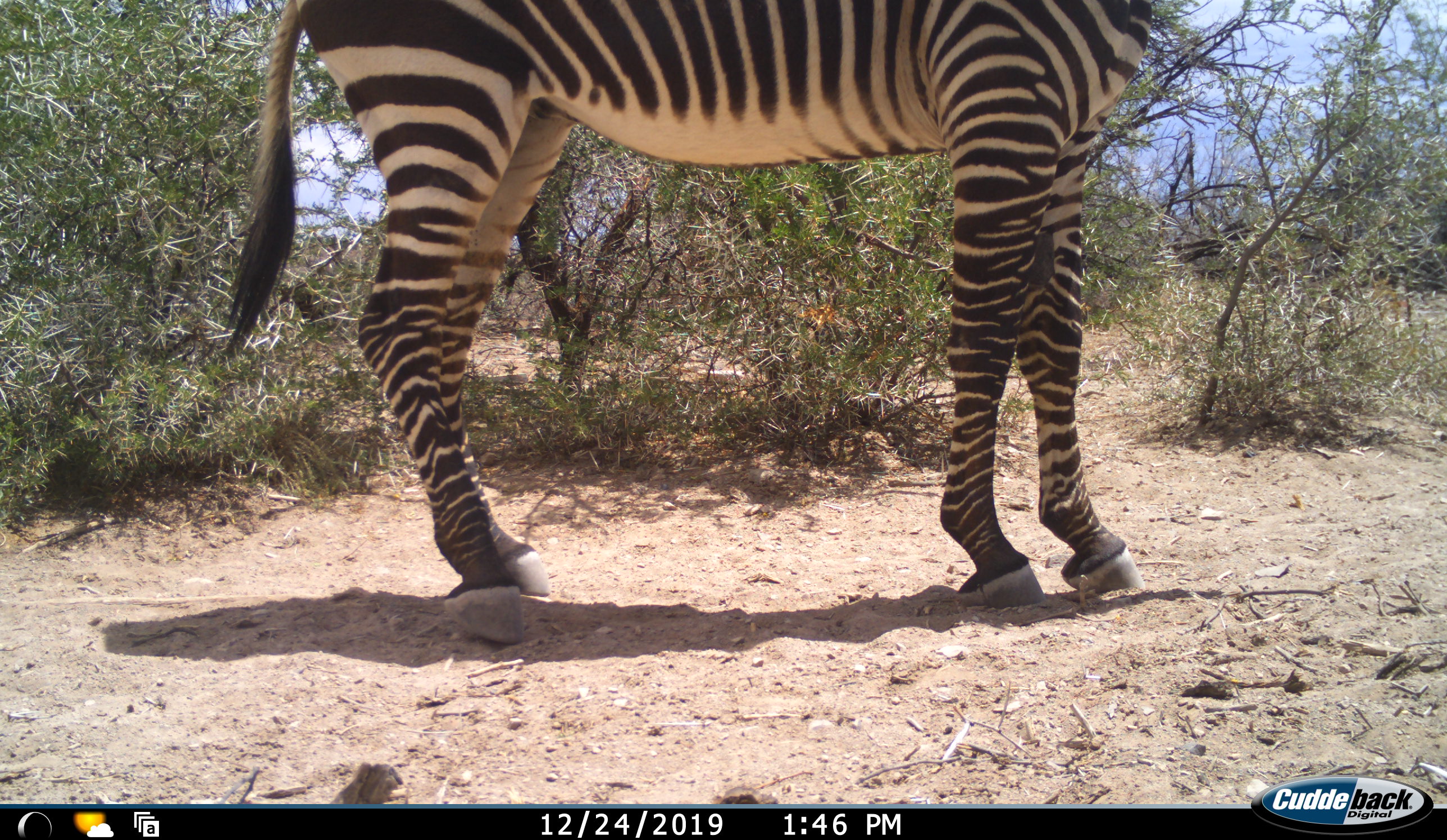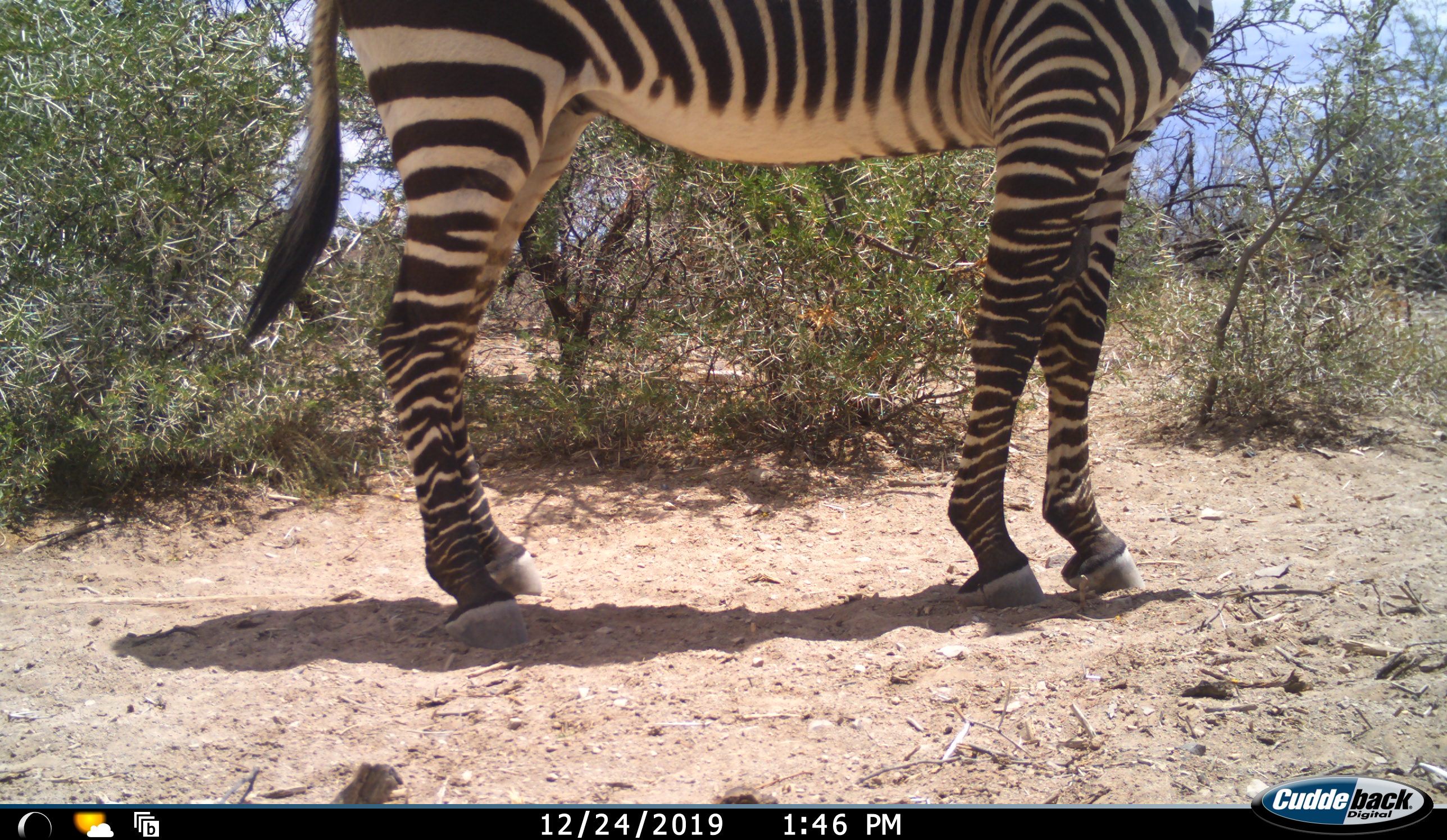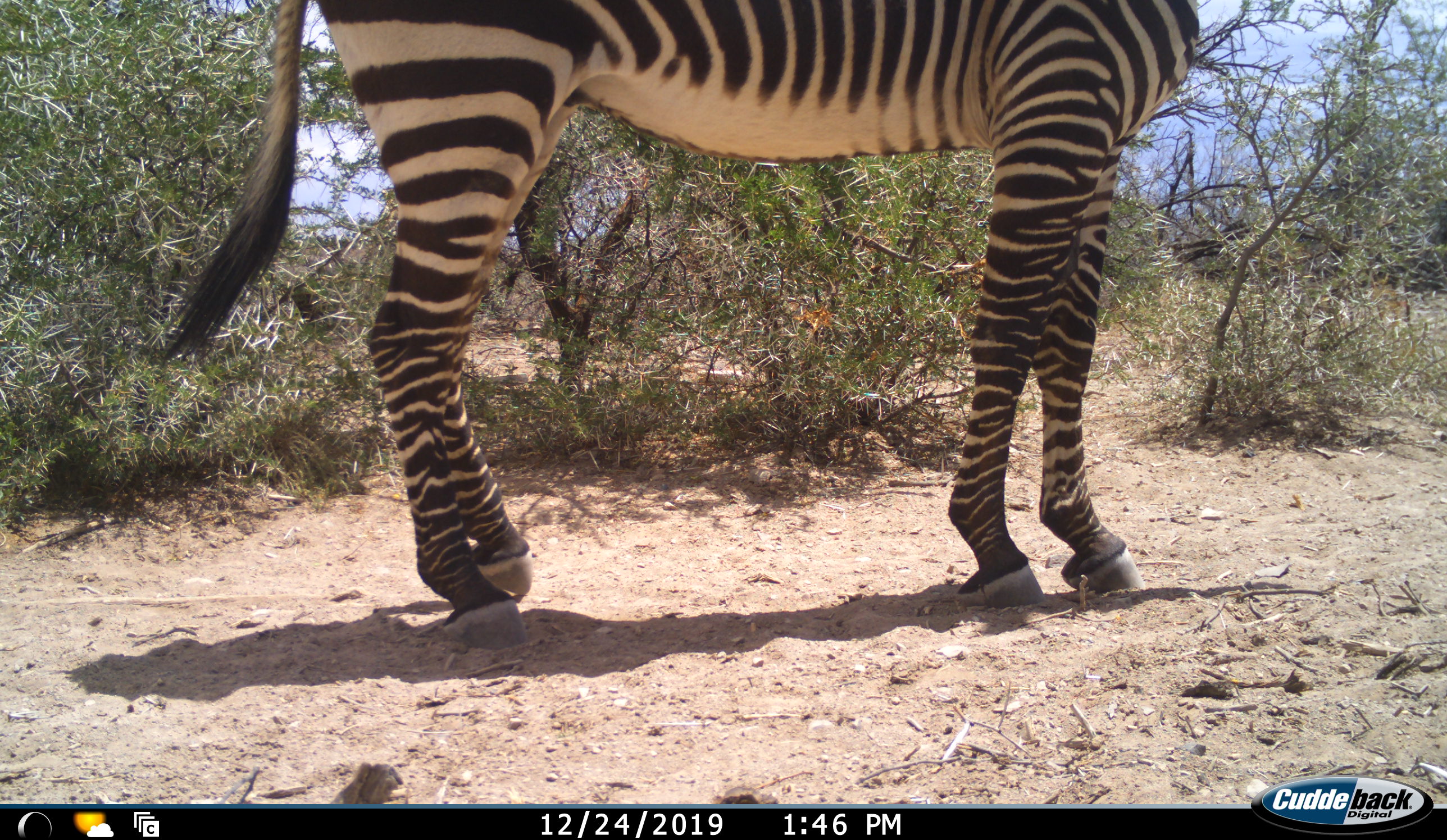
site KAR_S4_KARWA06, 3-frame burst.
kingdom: Animalia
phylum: Chordata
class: Mammalia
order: Perissodactyla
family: Equidae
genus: Equus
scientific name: Equus zebra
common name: mountain zebra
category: zebramountain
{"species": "zebramountain (mountain zebra) (Equus zebra)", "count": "1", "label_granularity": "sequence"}